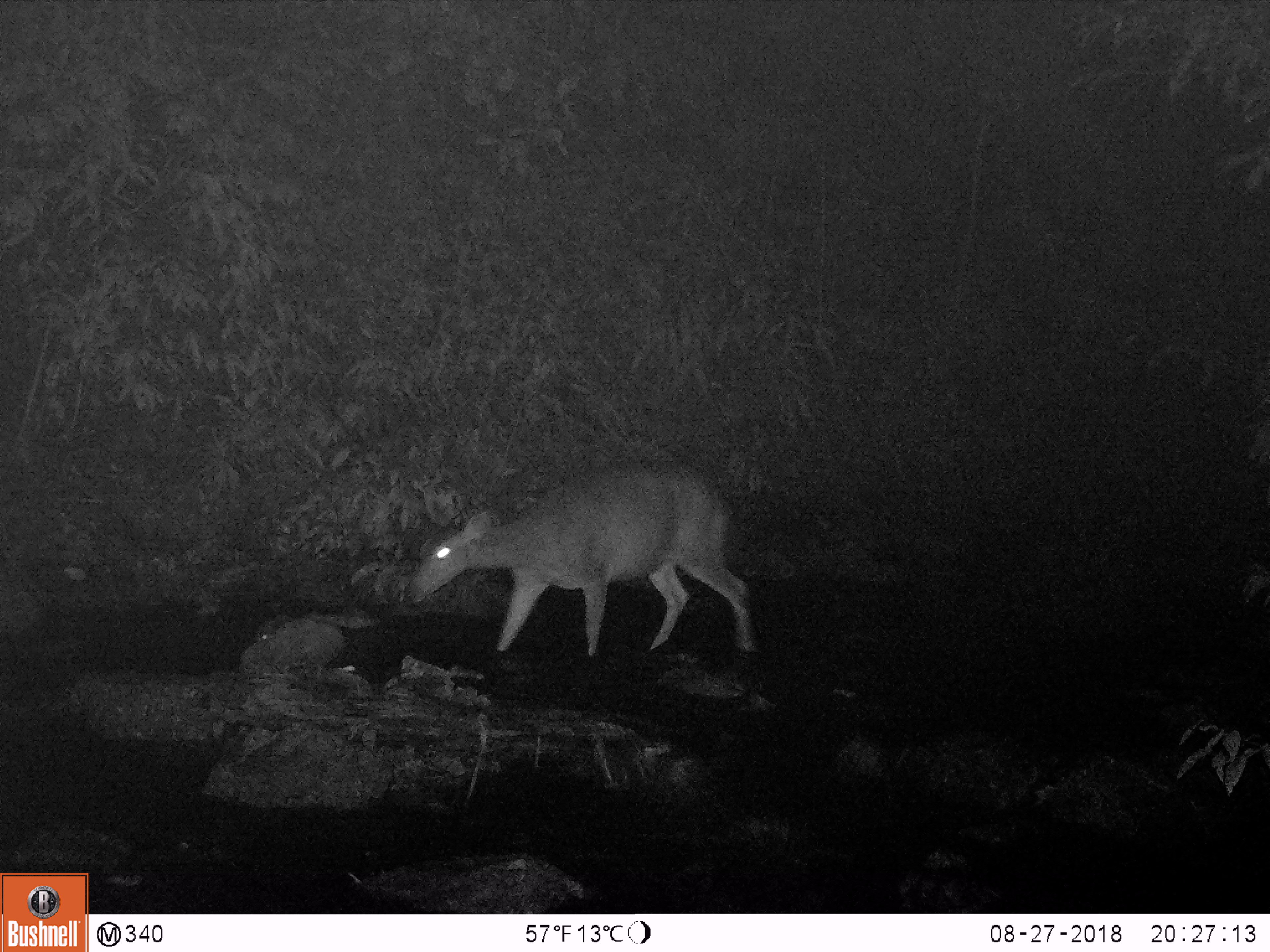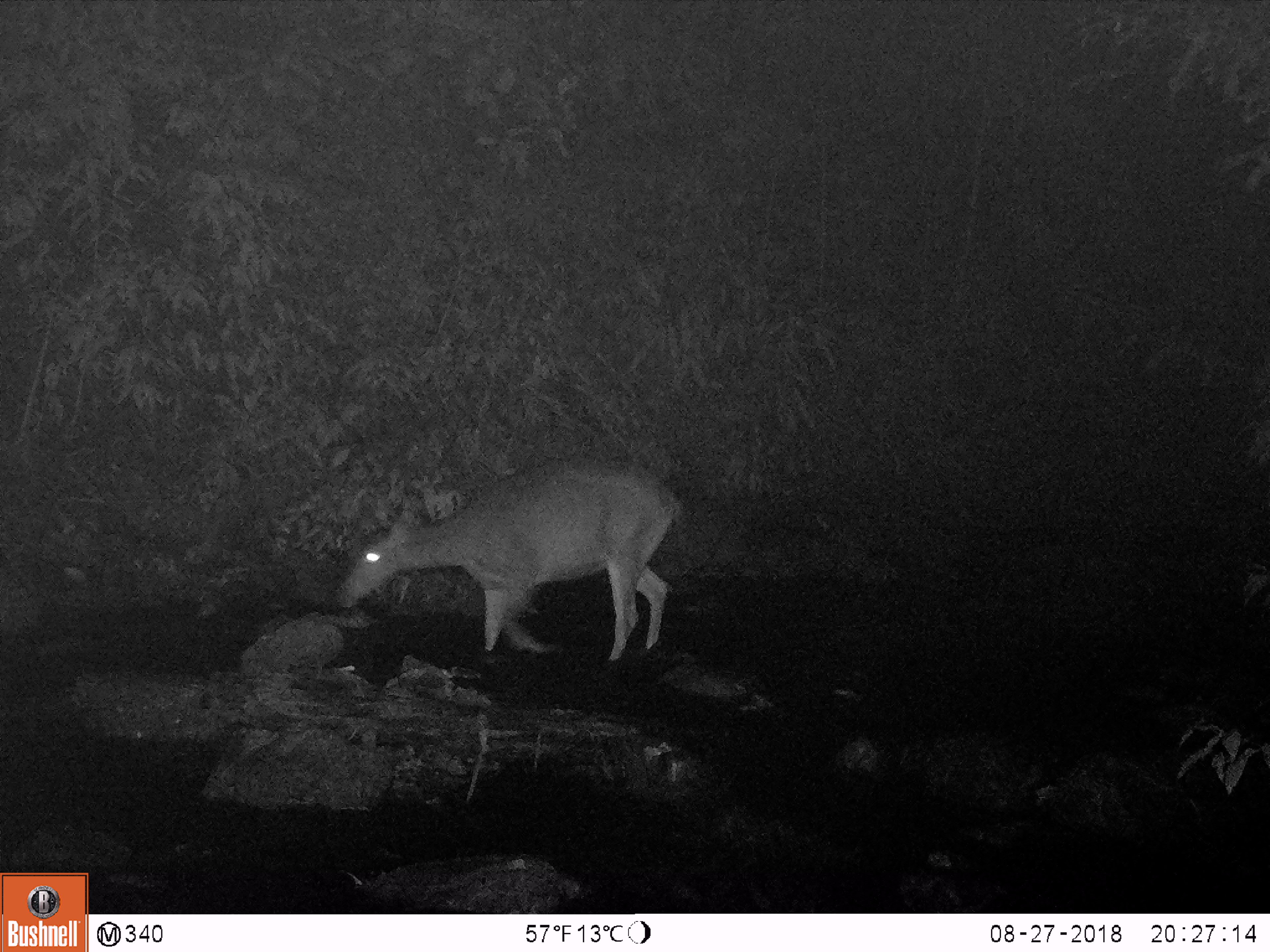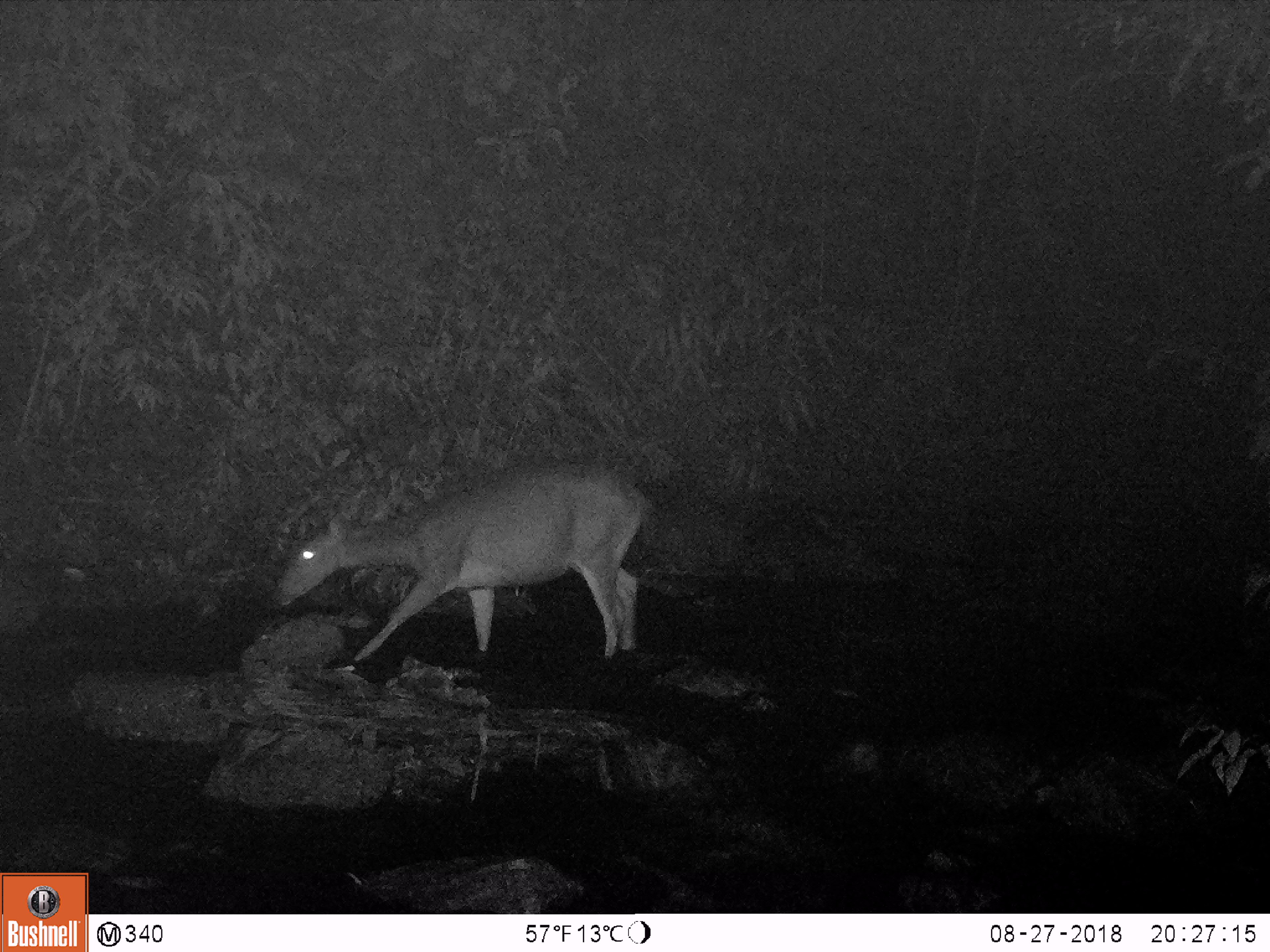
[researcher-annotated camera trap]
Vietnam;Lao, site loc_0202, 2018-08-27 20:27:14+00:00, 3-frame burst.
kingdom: Animalia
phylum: Chordata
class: Mammalia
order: Artiodactyla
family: Cervidae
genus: Rusa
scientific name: Rusa unicolor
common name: sambar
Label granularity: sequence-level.